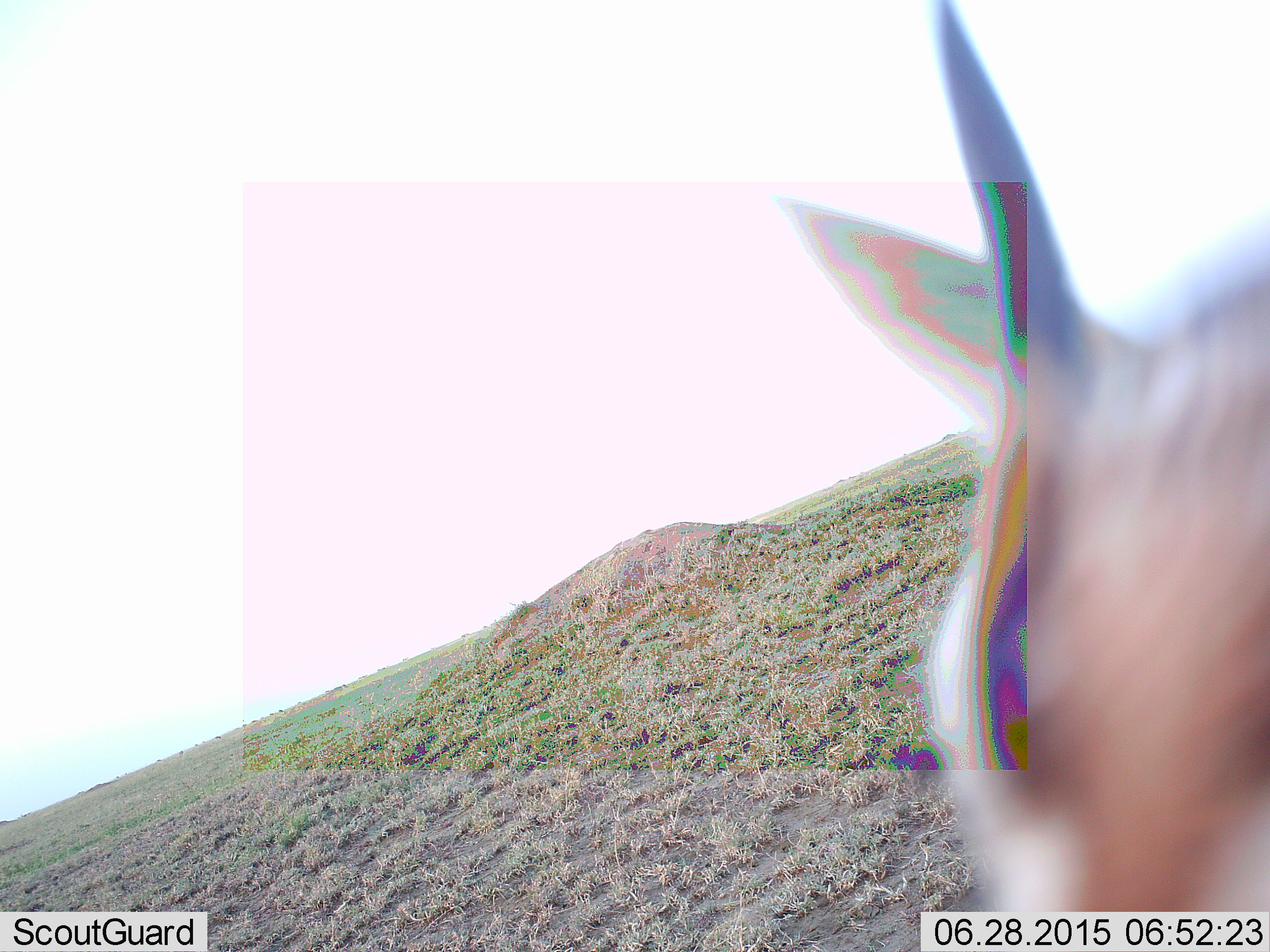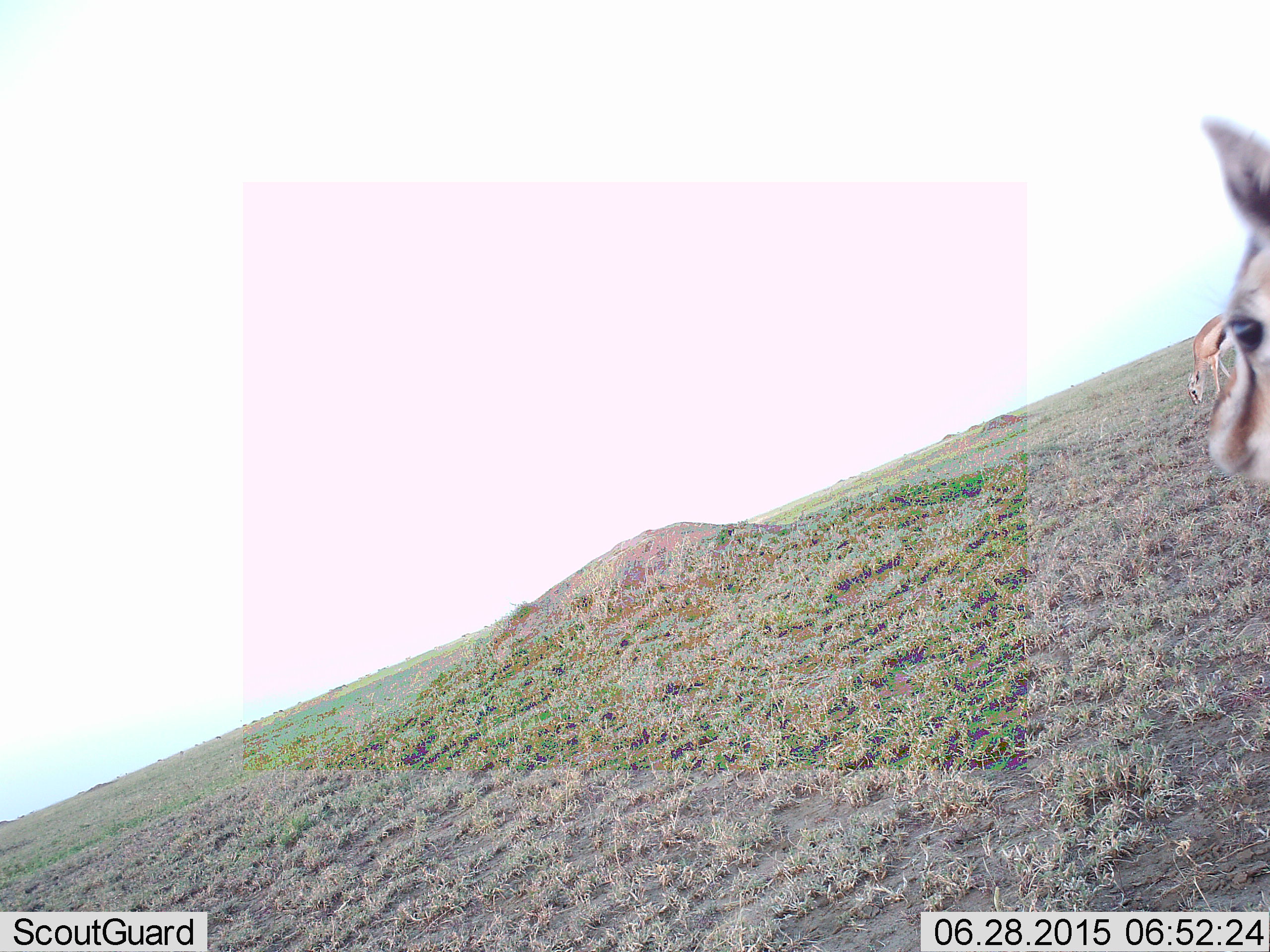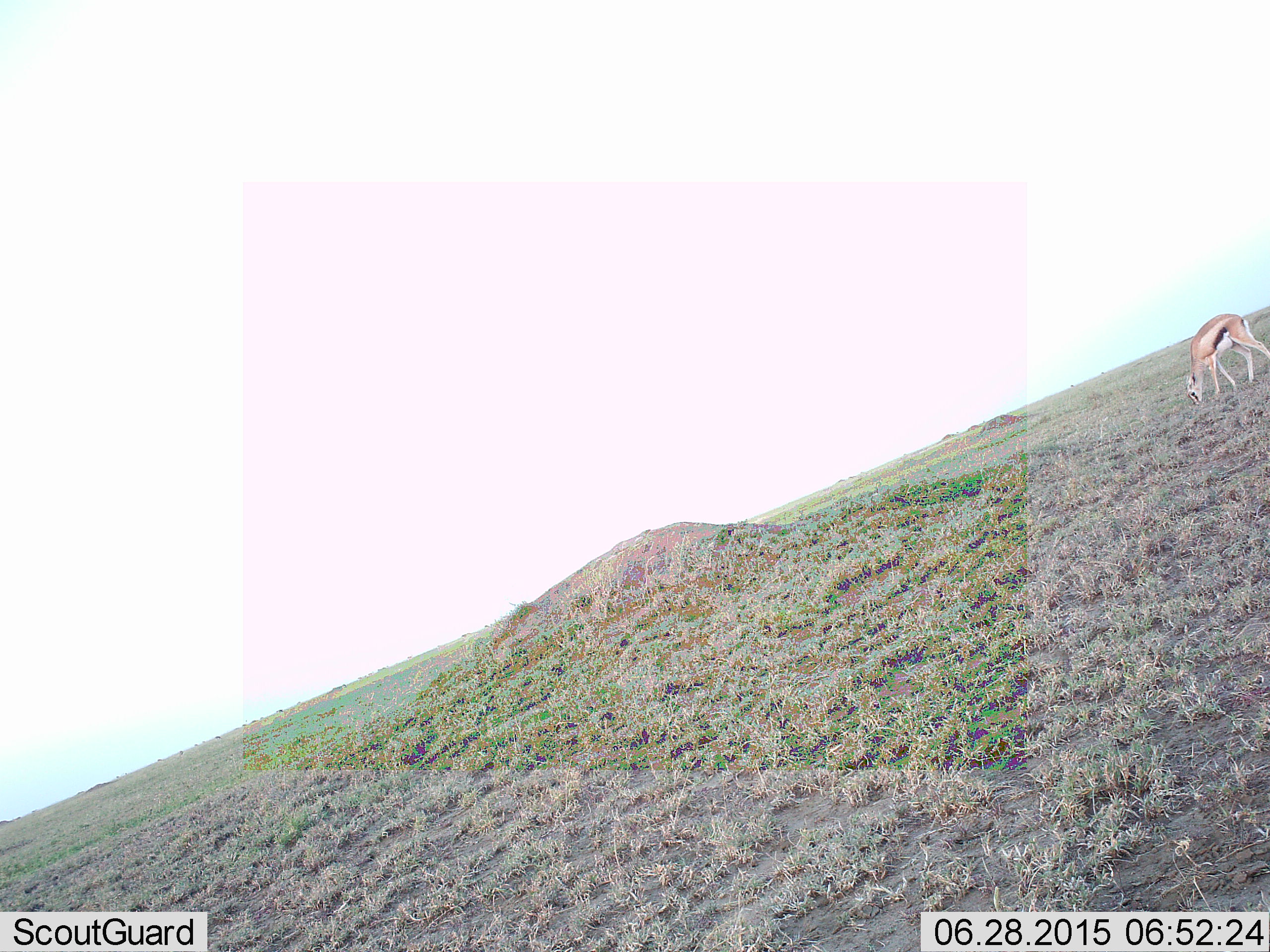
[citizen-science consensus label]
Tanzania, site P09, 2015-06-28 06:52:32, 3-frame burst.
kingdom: Animalia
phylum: Chordata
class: Mammalia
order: Artiodactyla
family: Bovidae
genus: Eudorcas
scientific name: Eudorcas thomsonii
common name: thomson's gazelle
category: gazellethomsons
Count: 2.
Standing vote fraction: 50%.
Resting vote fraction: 0%.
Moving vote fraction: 70%.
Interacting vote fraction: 0%.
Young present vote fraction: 0%.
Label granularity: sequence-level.